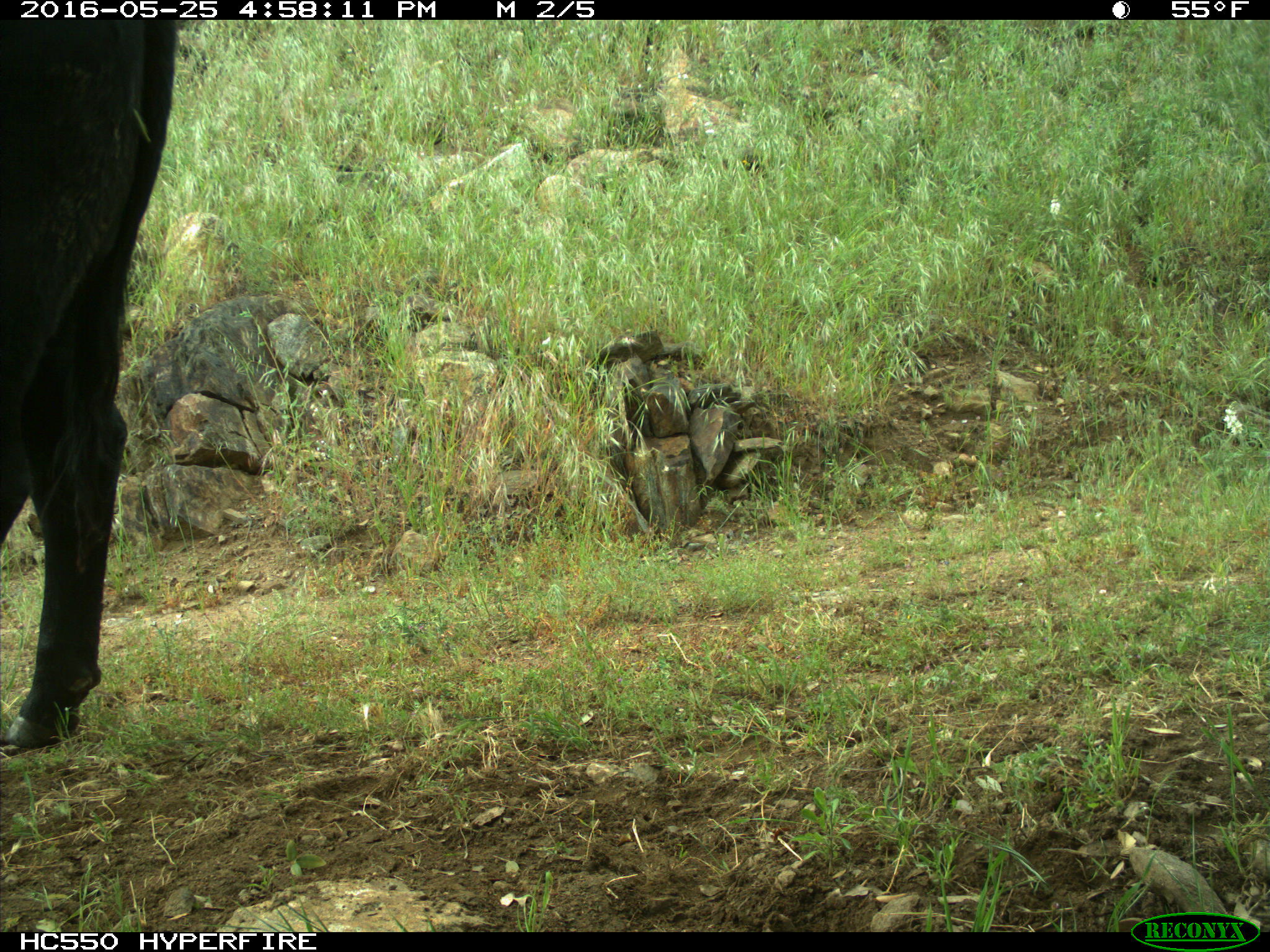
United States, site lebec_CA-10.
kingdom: Animalia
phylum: Chordata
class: Mammalia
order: Artiodactyla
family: Bovidae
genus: Bos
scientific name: Bos taurus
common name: domestic cow